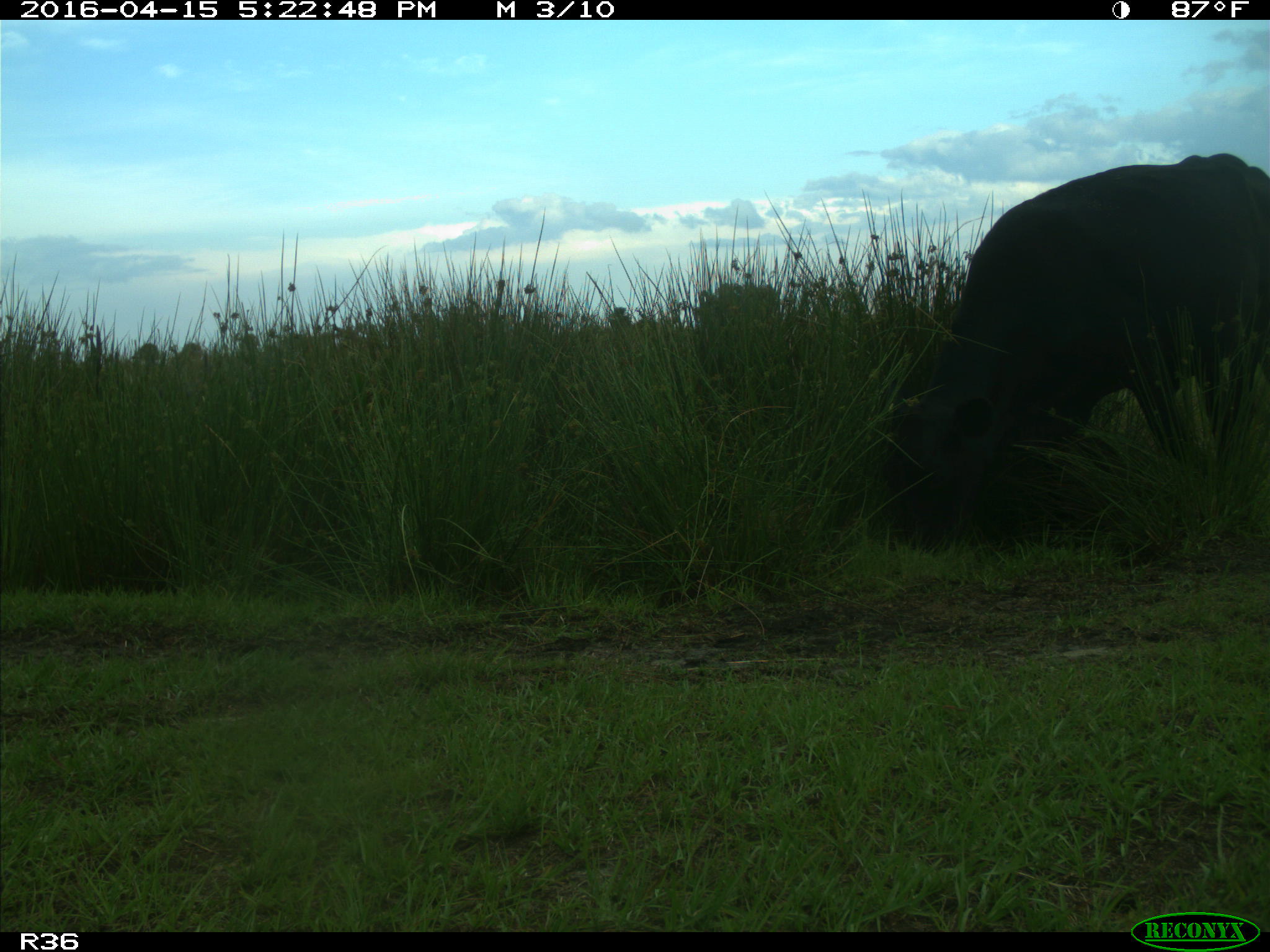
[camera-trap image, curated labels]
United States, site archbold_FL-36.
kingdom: Animalia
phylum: Chordata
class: Mammalia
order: Artiodactyla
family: Bovidae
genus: Bos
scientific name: Bos taurus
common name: domestic cow